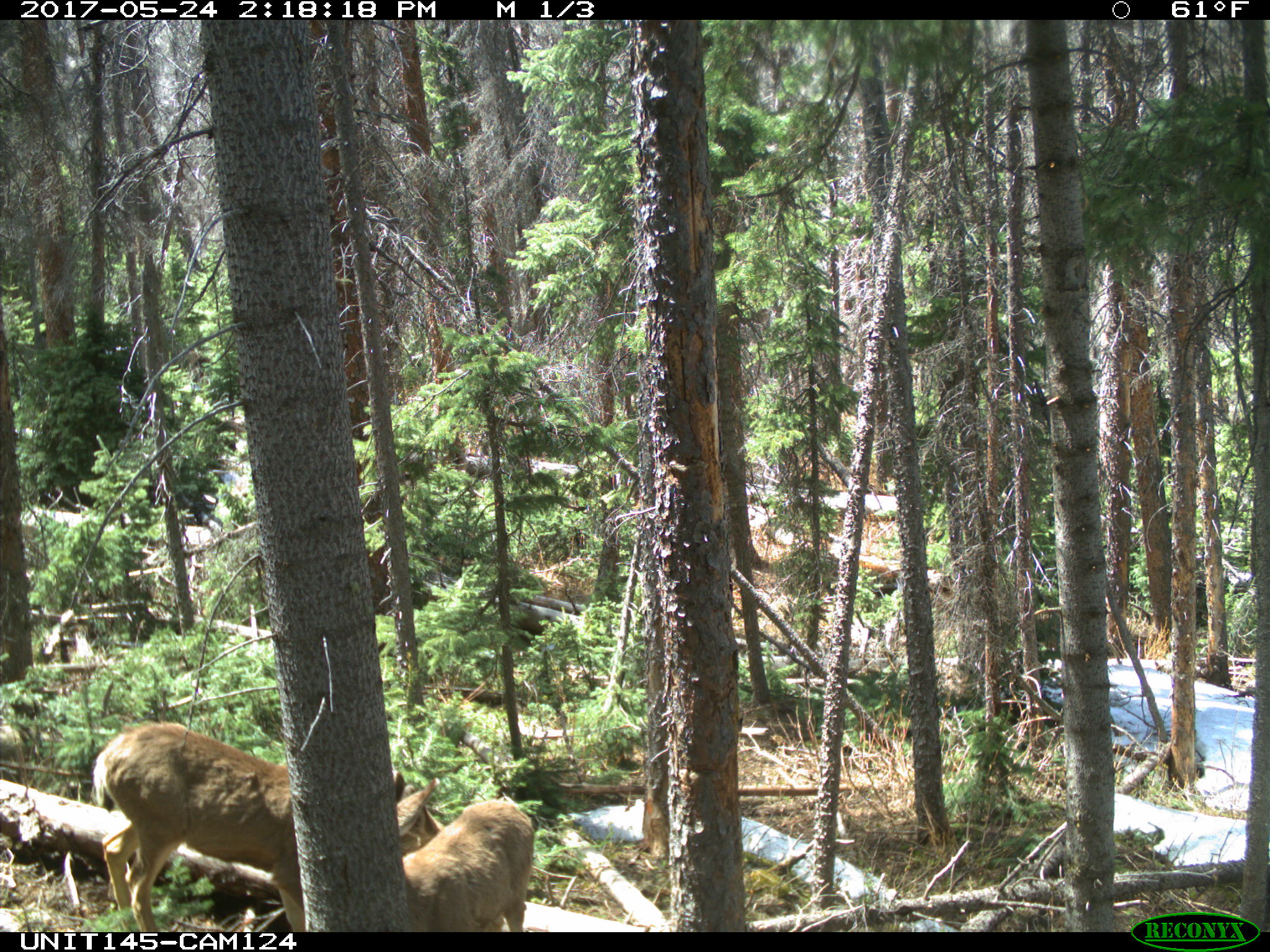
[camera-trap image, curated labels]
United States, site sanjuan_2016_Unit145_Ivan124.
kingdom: Animalia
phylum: Chordata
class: Mammalia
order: Artiodactyla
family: Cervidae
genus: Odocoileus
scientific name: Odocoileus hemionus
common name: mule deer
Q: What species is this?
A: Odocoileus hemionus (mule deer).